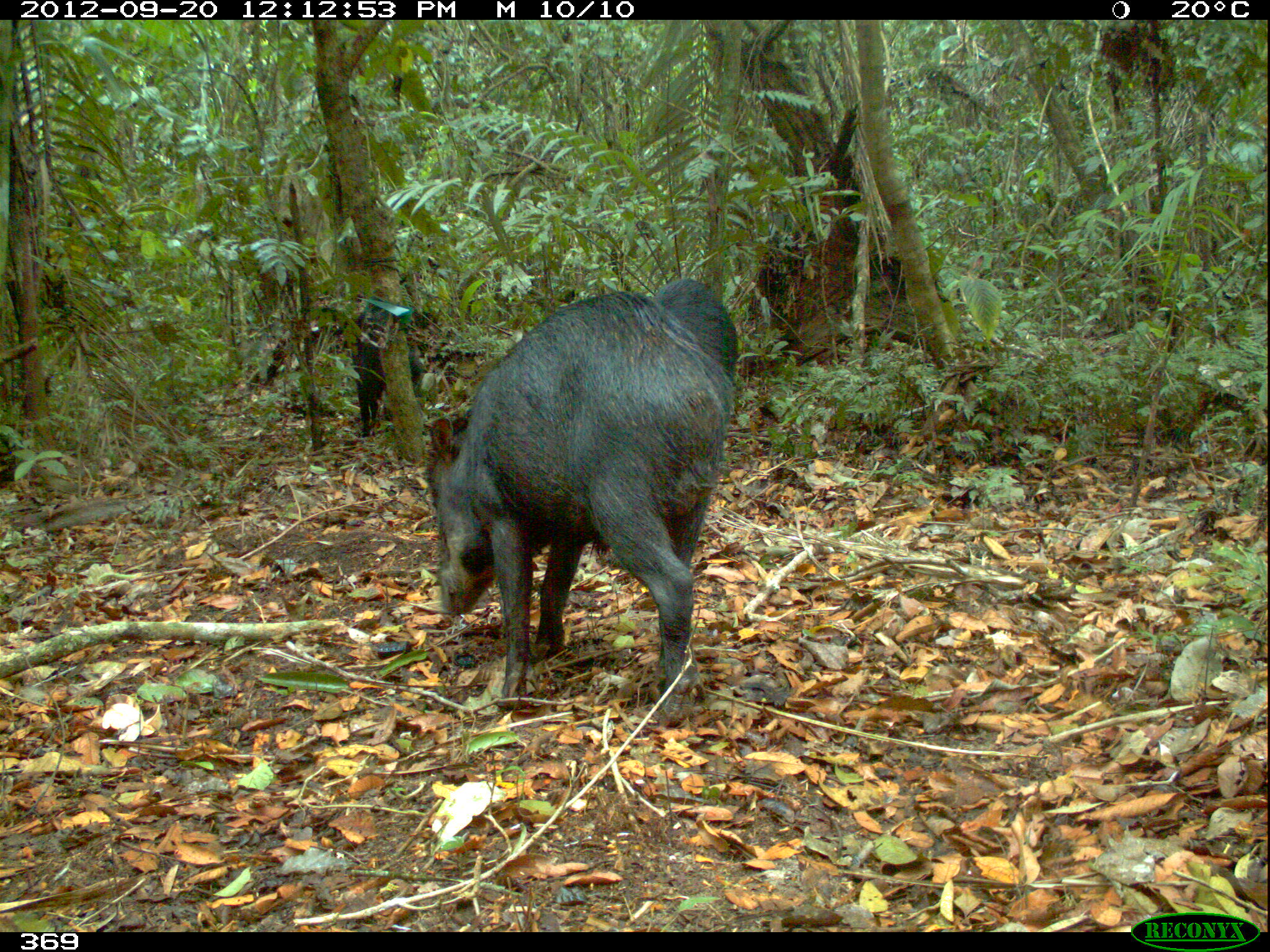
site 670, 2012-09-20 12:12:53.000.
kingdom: Animalia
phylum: Chordata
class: Mammalia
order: Artiodactyla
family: Tayassuidae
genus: Tayassu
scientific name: Tayassu pecari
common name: white-lipped peccary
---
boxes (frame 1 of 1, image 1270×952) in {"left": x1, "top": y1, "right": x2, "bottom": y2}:
tayassu pecari: {"left": 422, "top": 291, "right": 738, "bottom": 729}; {"left": 652, "top": 277, "right": 739, "bottom": 381}; {"left": 350, "top": 333, "right": 425, "bottom": 439}